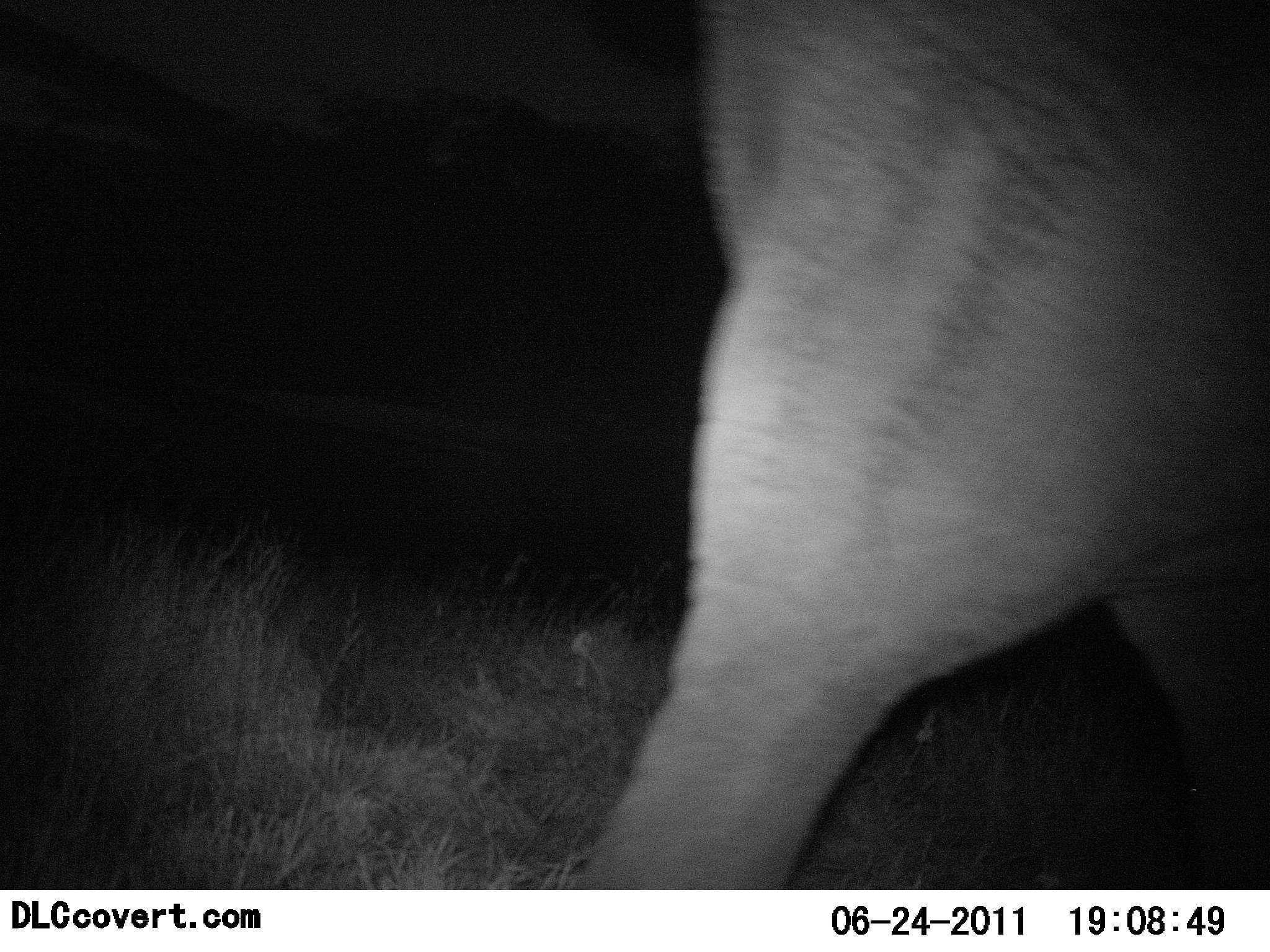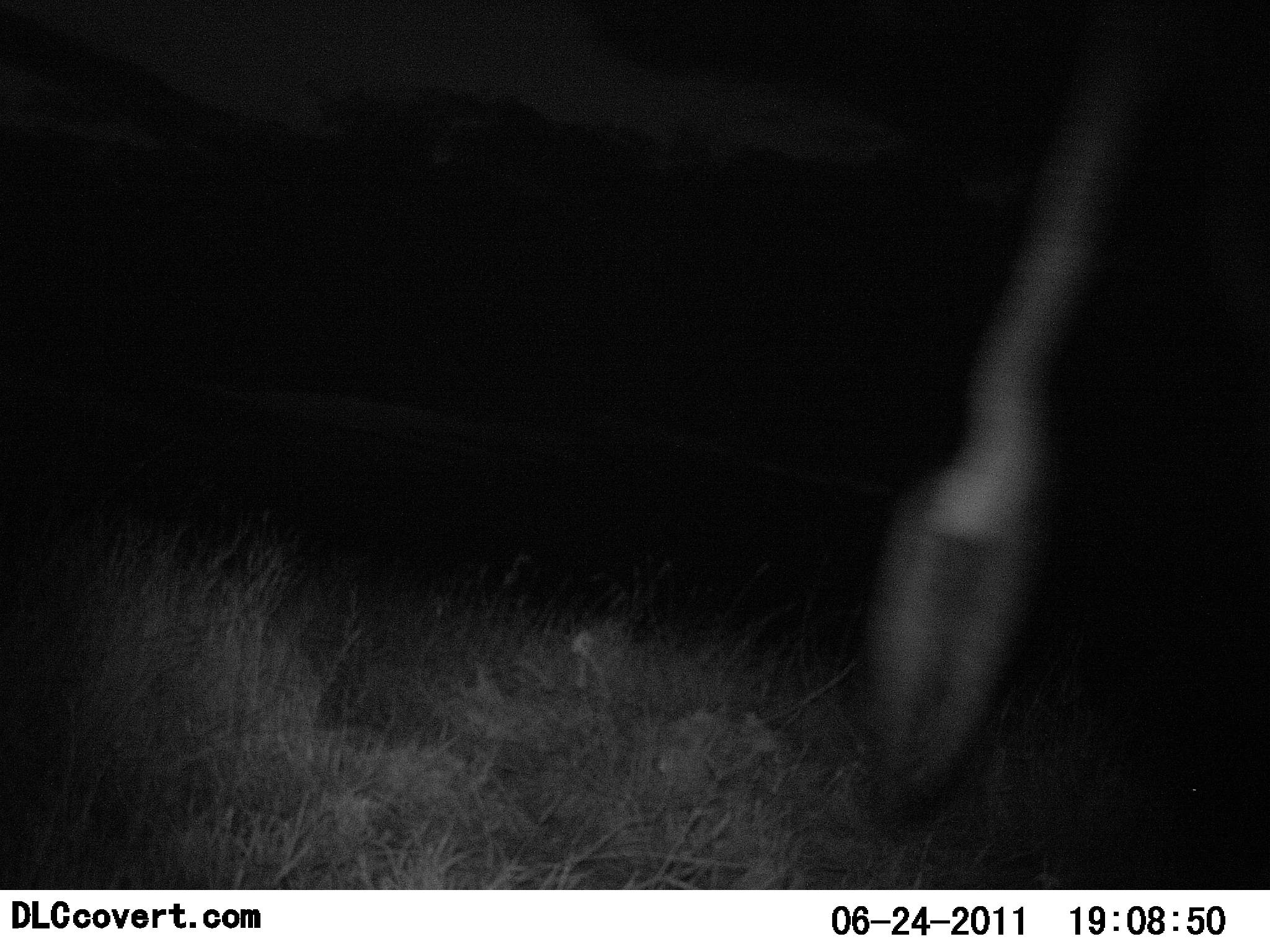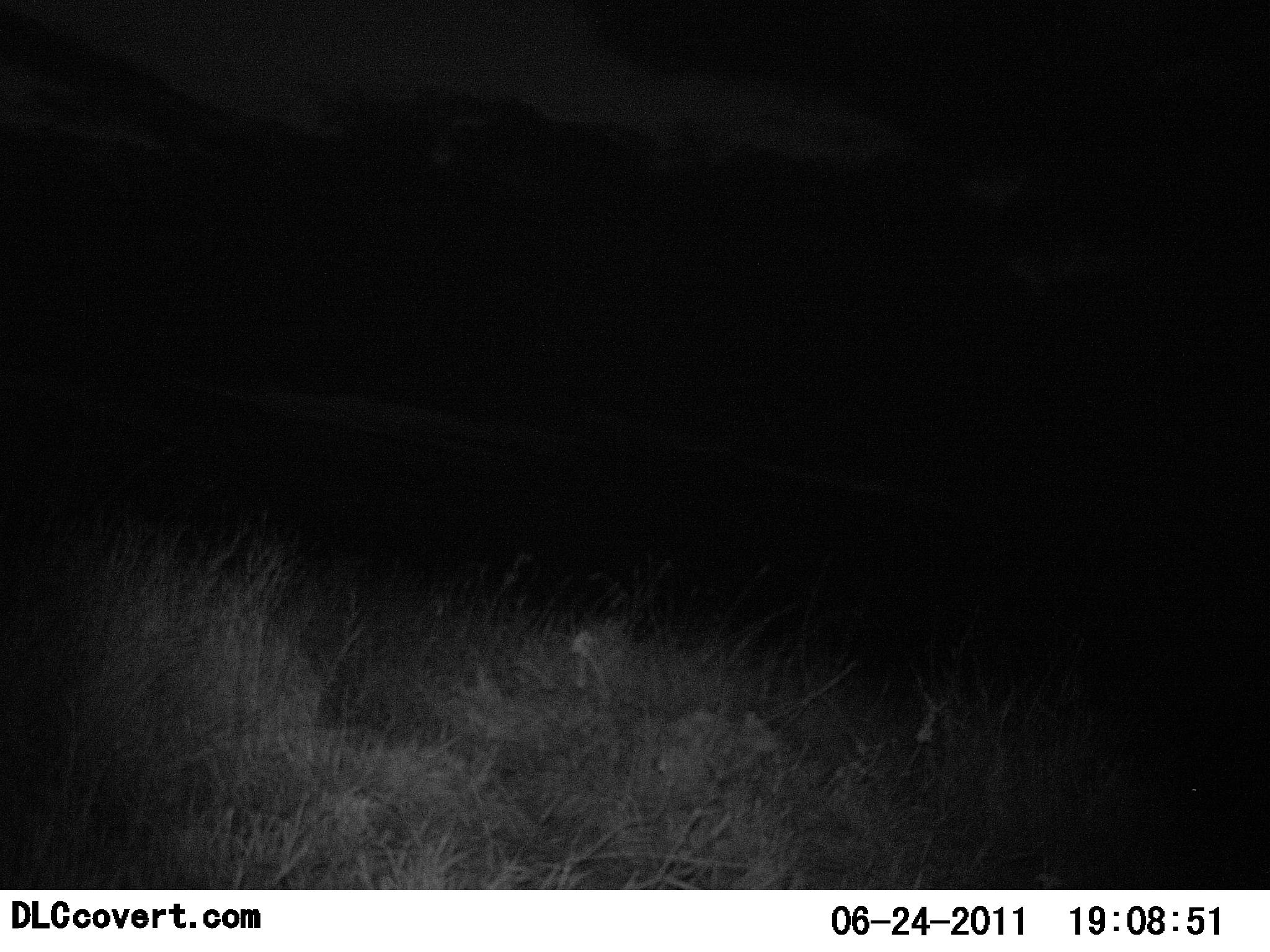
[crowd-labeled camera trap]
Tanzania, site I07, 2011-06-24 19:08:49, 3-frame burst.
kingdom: Animalia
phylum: Chordata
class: Mammalia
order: Proboscidea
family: Elephantidae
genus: Loxodonta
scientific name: Loxodonta africana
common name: african bush elephant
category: elephant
Elephant (african bush elephant) (Loxodonta africana), count 1. Behavior (volunteer vote fractions): standing 0%, resting 0%, moving 100%, interacting 0%. Young present (vote fraction): 0%. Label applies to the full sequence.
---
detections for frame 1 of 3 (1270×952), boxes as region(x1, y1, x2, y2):
animal: region(581, 0, 1270, 892)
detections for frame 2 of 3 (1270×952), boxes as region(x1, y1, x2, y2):
animal: region(858, 0, 1270, 826)